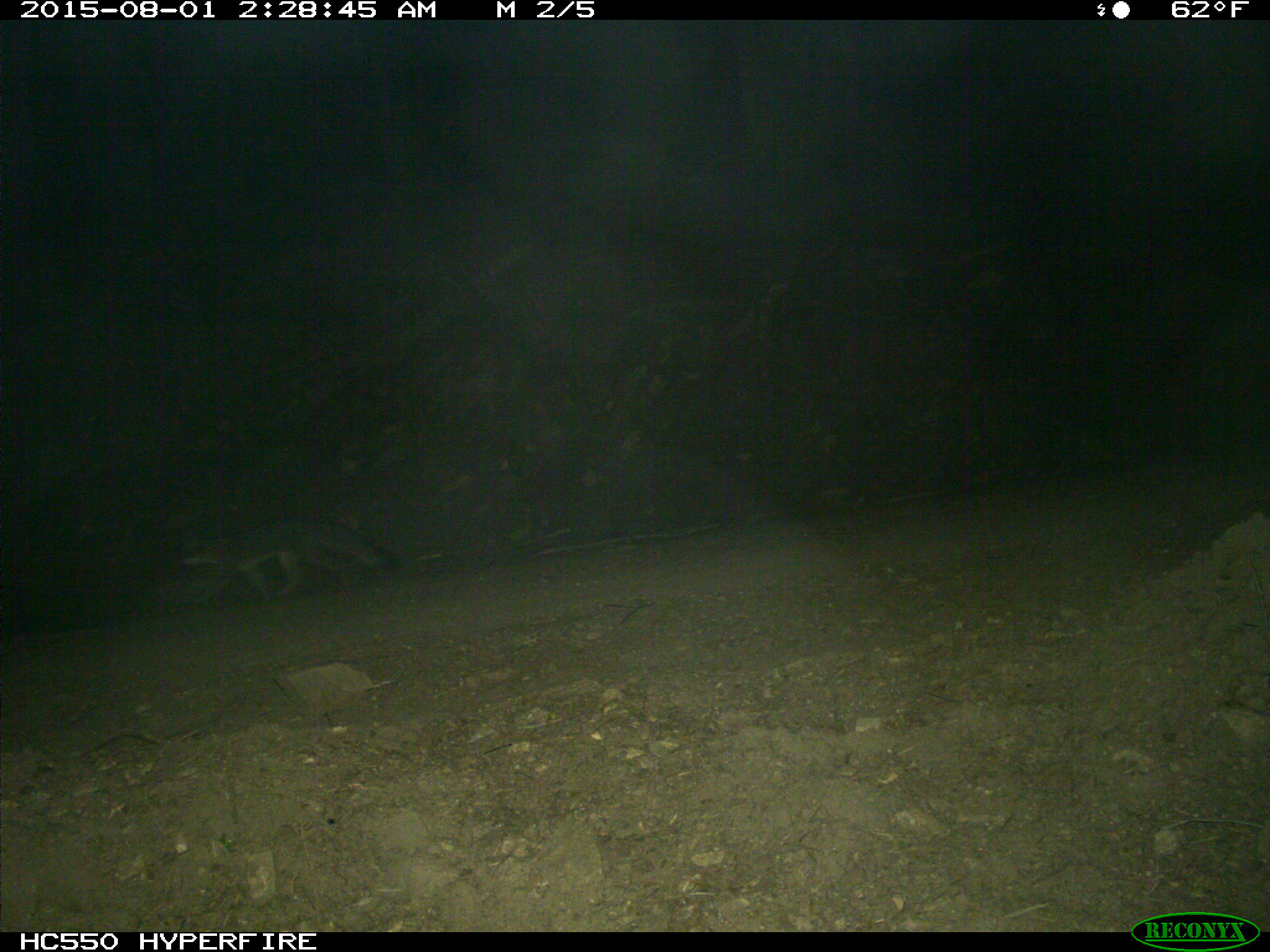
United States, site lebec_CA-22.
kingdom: Animalia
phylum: Chordata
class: Mammalia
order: Carnivora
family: Canidae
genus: Urocyon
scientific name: Urocyon cinereoargenteus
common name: gray fox